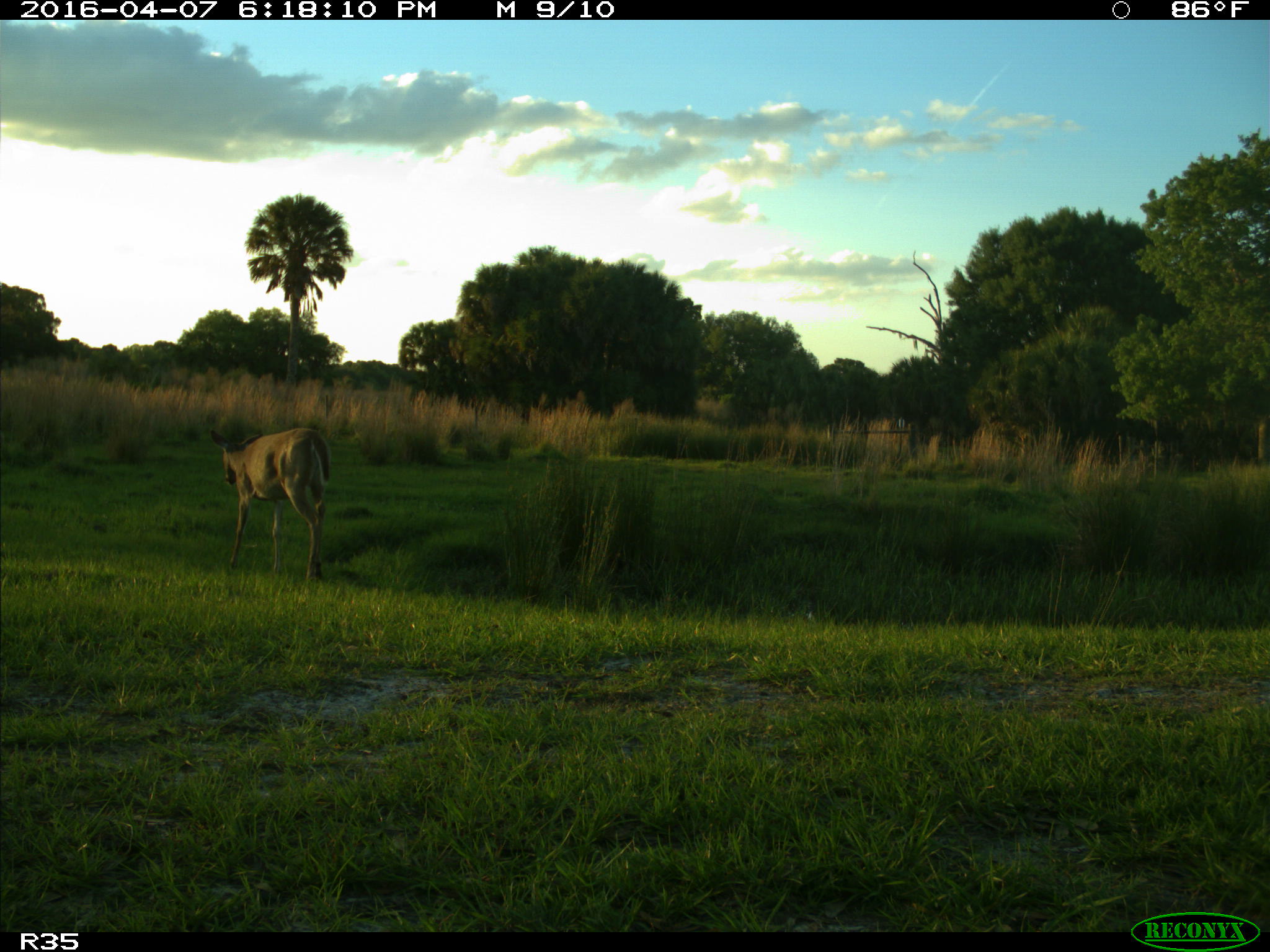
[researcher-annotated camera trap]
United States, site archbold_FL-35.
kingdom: Animalia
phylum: Chordata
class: Mammalia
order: Artiodactyla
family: Cervidae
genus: Odocoileus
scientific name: Odocoileus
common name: deer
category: unidentified deer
Unidentified deer (deer) (Odocoileus).